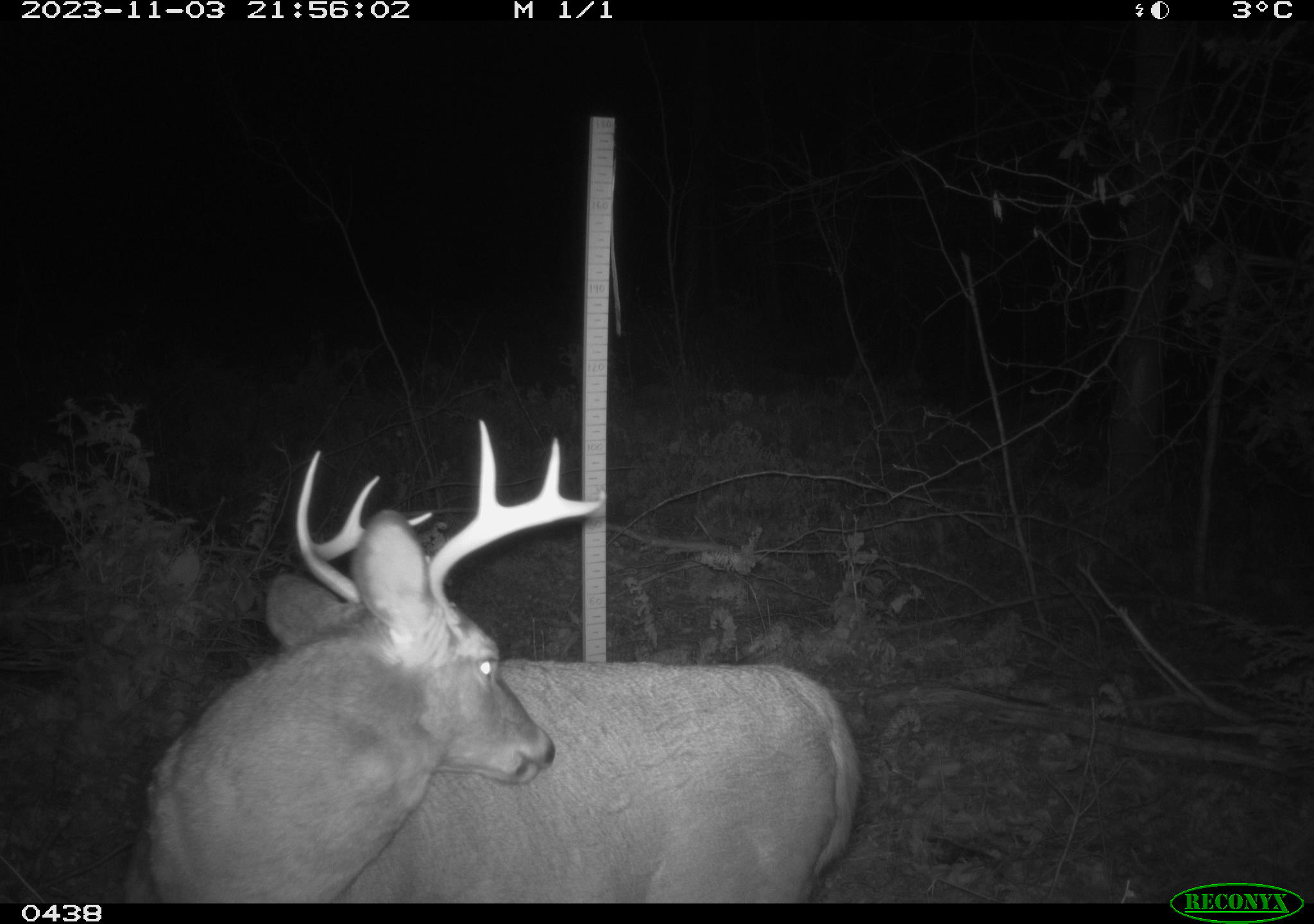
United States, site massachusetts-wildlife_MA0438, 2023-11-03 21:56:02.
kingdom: Animalia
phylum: Chordata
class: Mammalia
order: Artiodactyla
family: Cervidae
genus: Odocoileus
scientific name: Odocoileus virginianus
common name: white-tailed deer